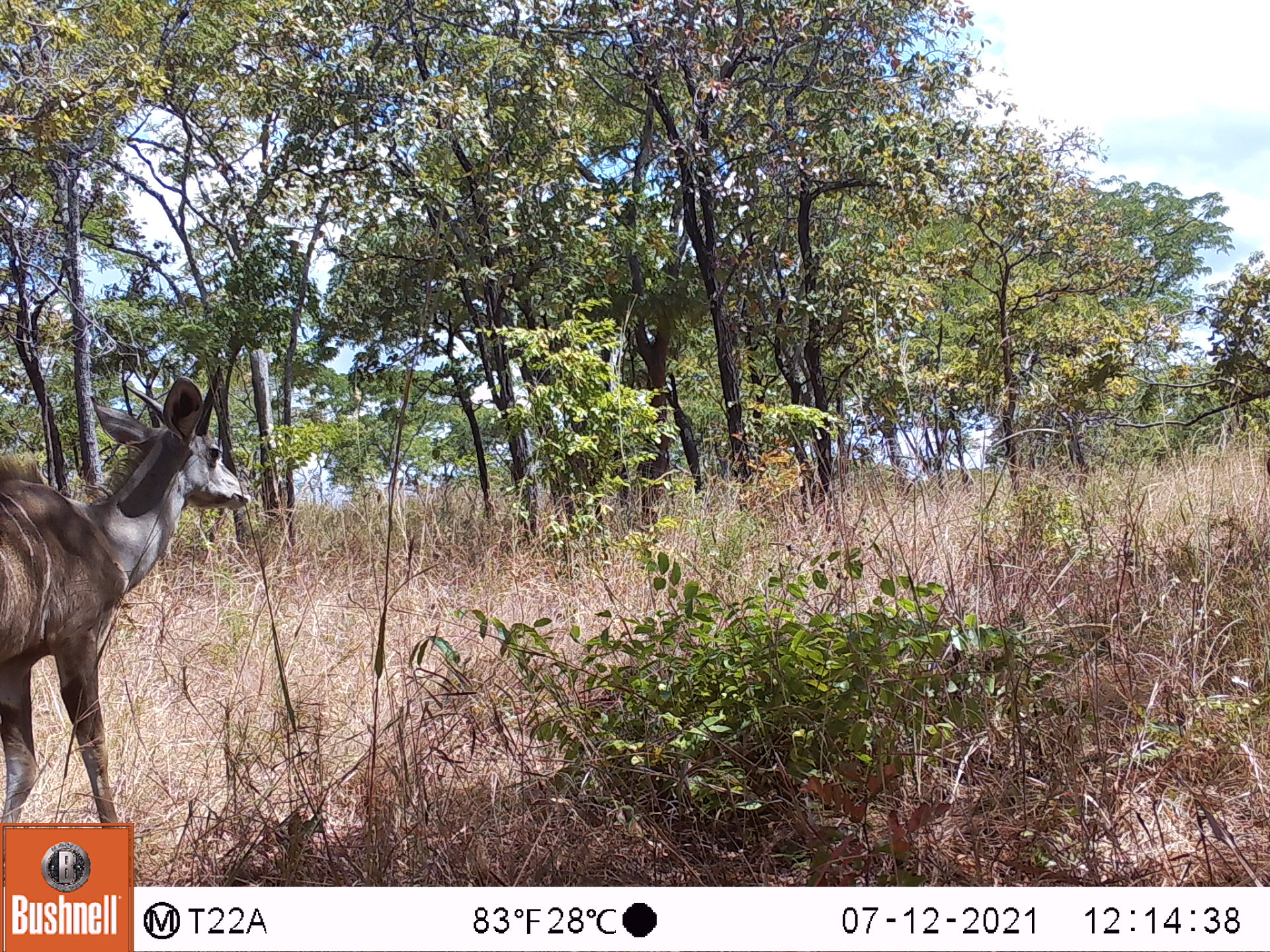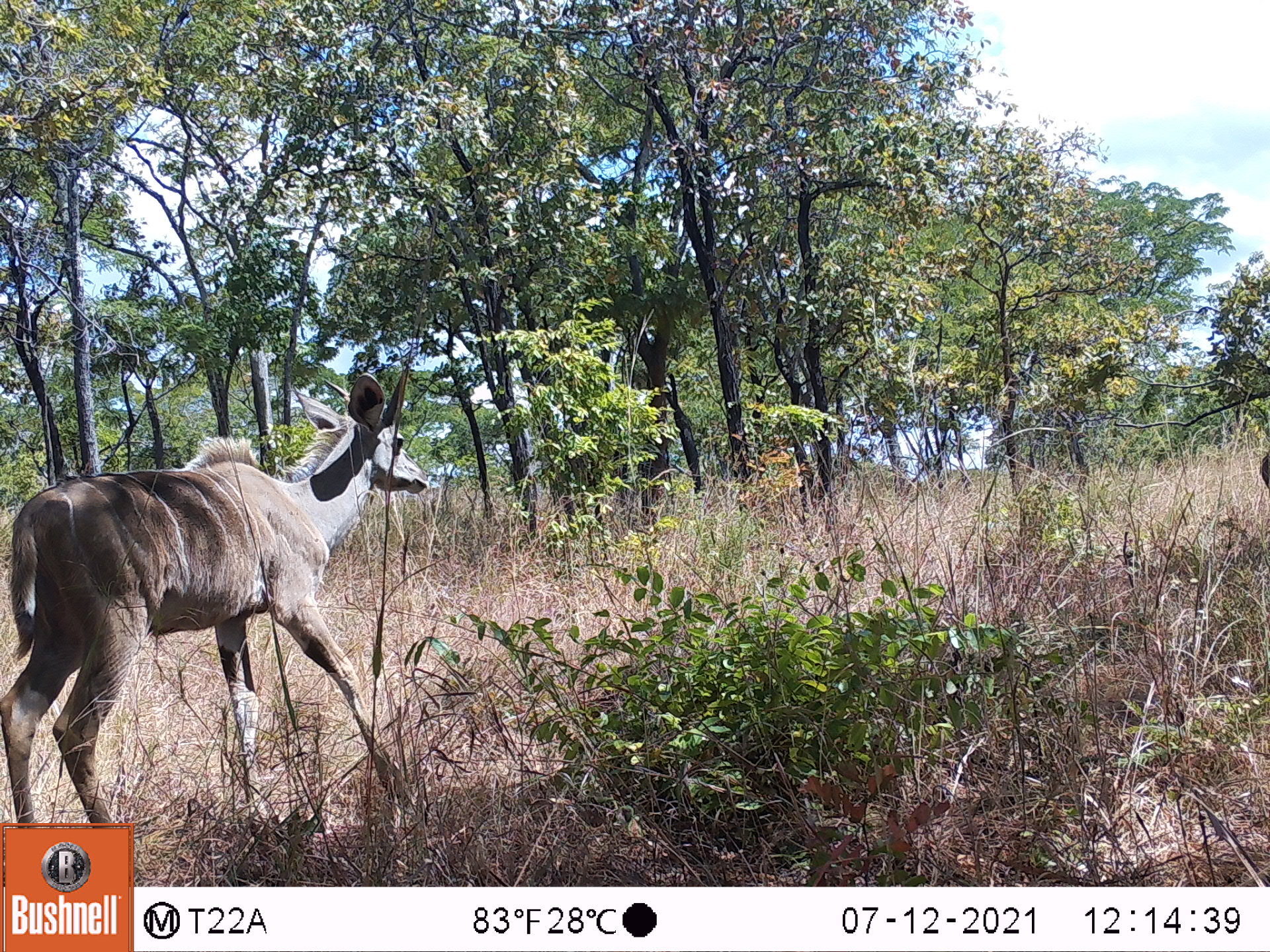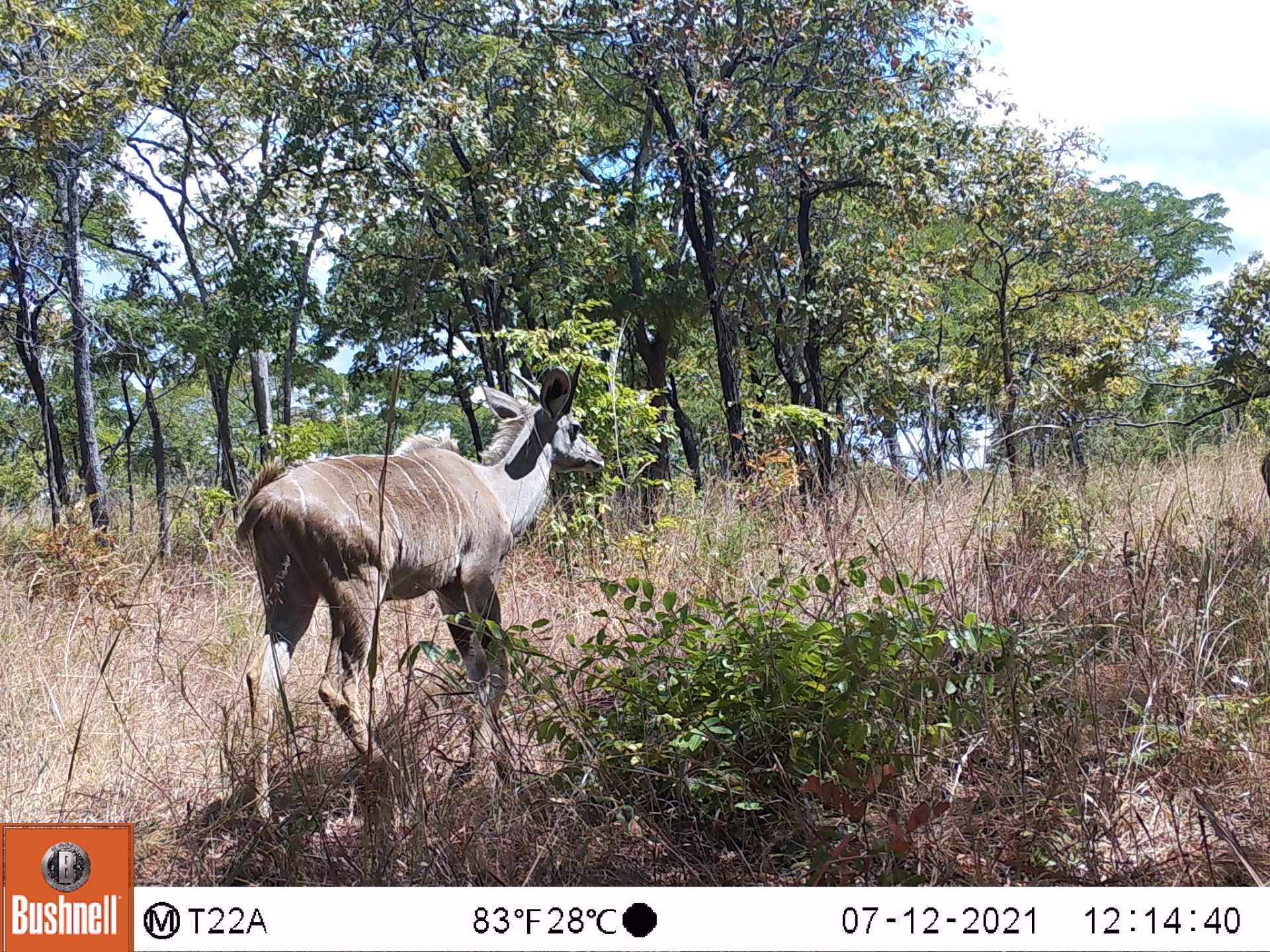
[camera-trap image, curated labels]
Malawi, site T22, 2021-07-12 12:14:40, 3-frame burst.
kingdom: Animalia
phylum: Chordata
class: Mammalia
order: Artiodactyla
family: Bovidae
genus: Tragelaphus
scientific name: Tragelaphus strepsiceros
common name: greater kudu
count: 1